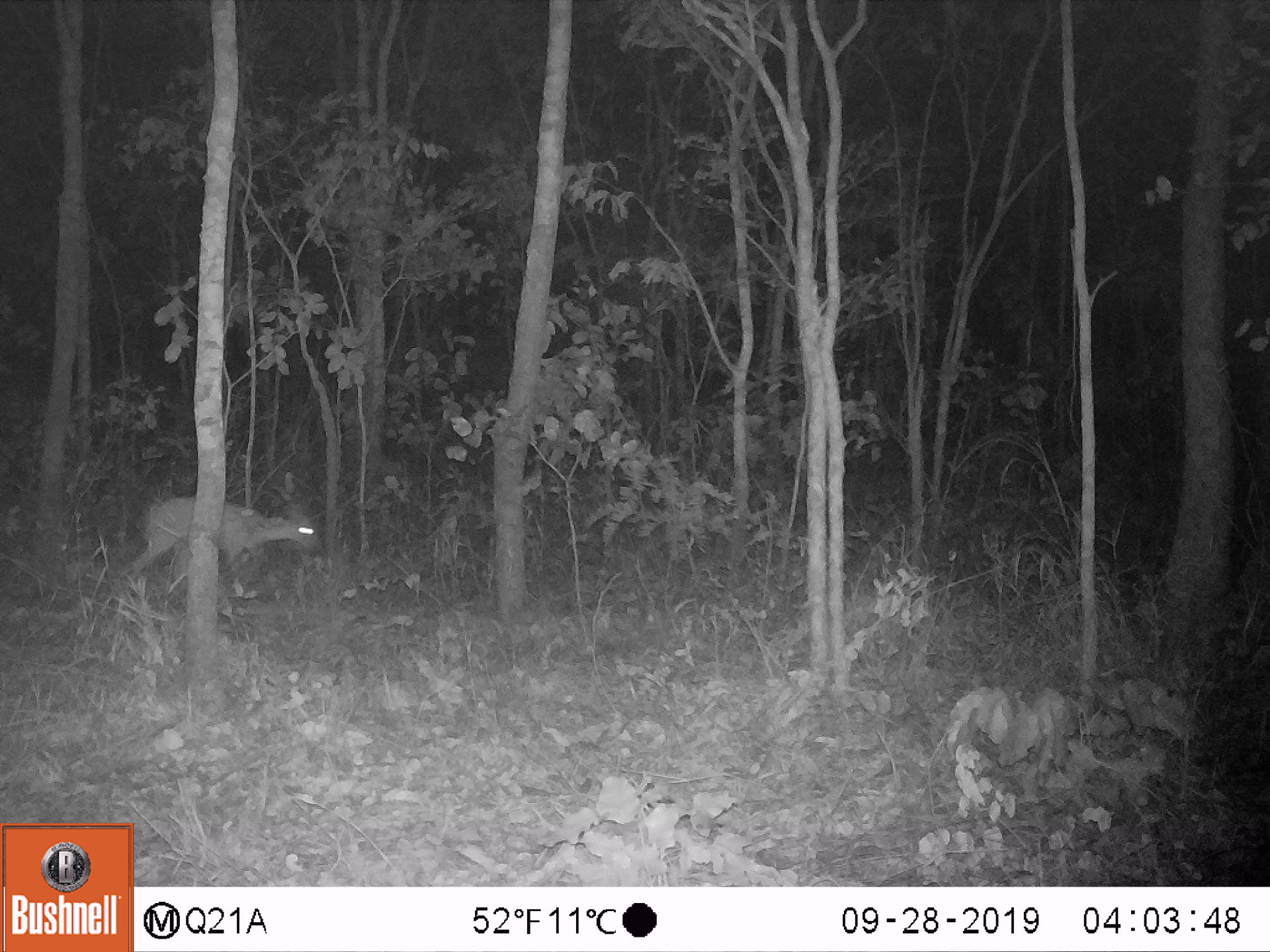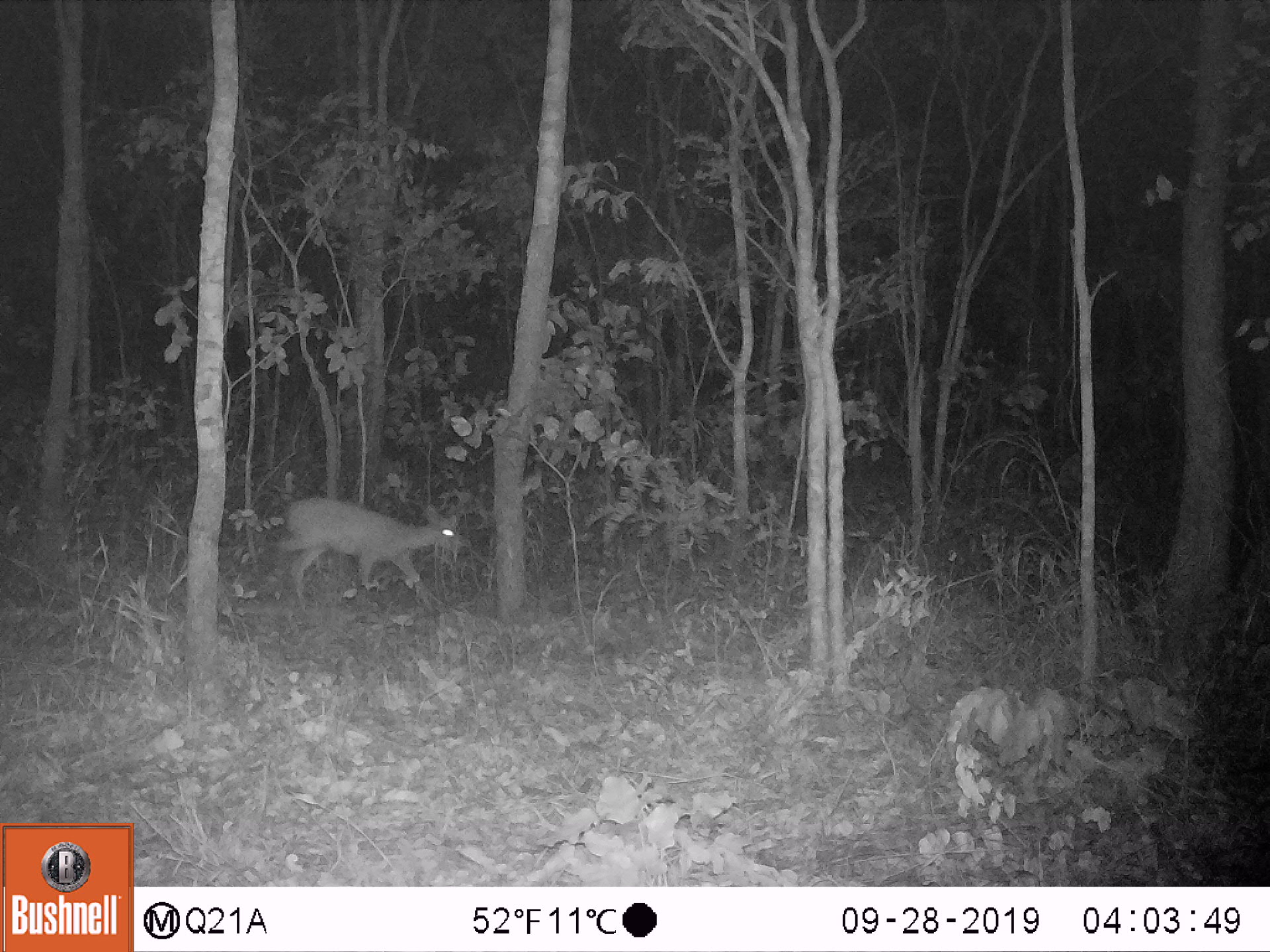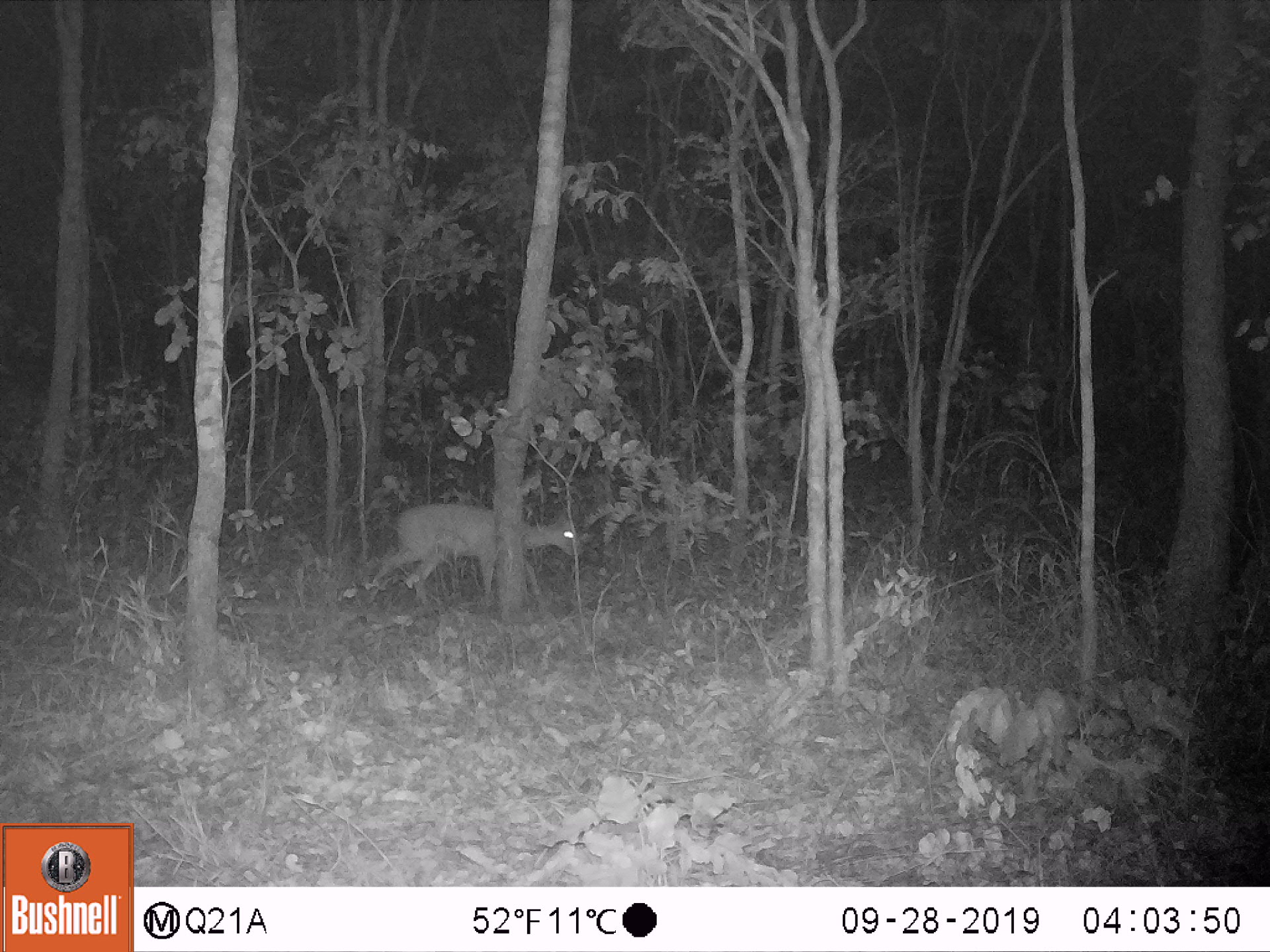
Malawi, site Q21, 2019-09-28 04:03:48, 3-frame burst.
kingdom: Animalia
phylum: Chordata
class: Mammalia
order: Artiodactyla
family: Bovidae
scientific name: Antilopinae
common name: small antelope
Small antelope (Antilopinae), count 1.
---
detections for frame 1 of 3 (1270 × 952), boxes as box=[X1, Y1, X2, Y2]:
small antelope: box=[106, 480, 328, 623]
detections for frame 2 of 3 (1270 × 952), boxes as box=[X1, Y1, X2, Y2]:
small antelope: box=[239, 479, 490, 633]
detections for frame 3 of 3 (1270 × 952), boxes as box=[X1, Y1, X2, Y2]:
small antelope: box=[346, 484, 596, 625]